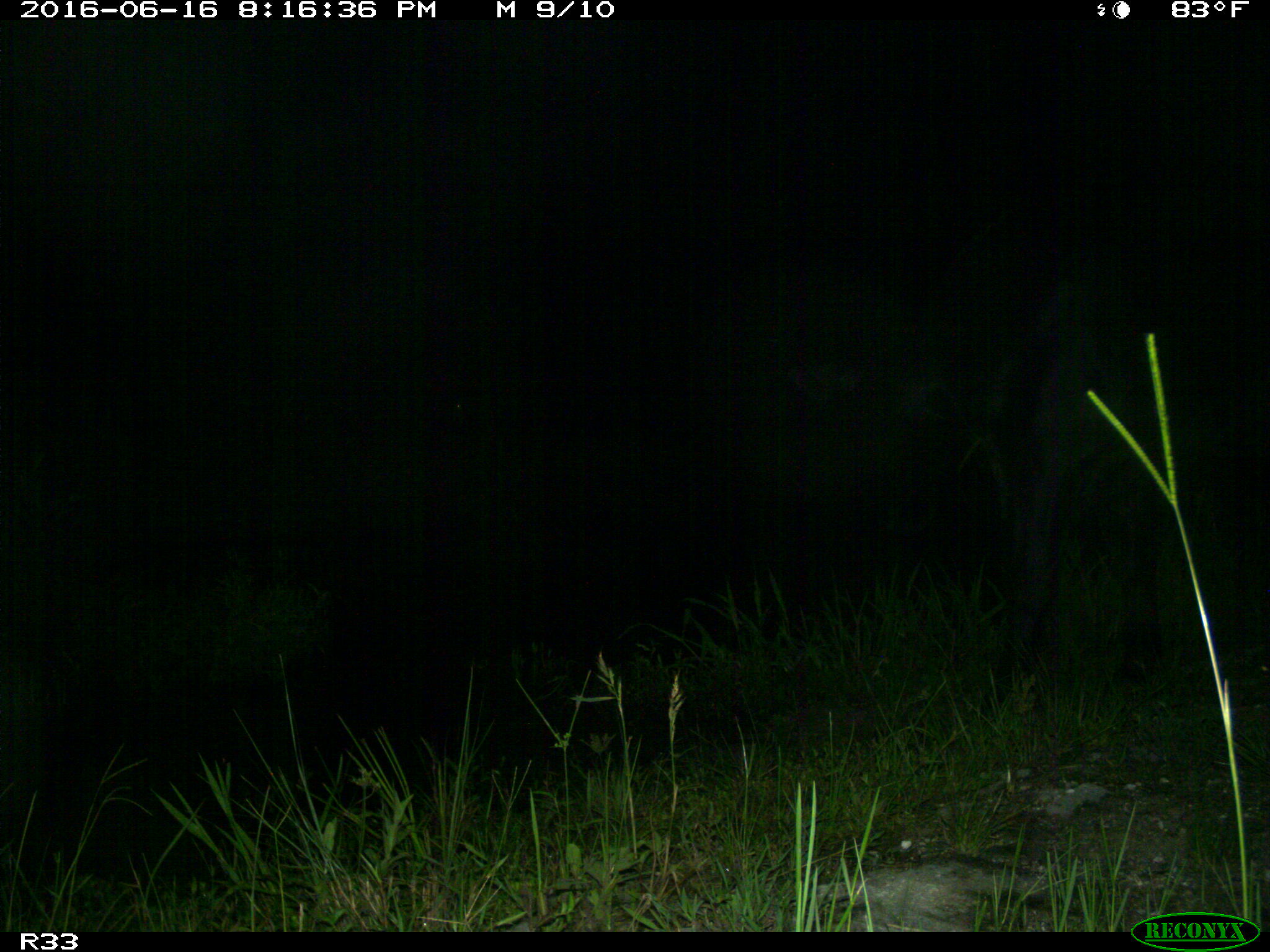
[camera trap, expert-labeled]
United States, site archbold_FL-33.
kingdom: Animalia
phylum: Chordata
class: Mammalia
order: Artiodactyla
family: Bovidae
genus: Bos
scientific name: Bos taurus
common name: domestic cow